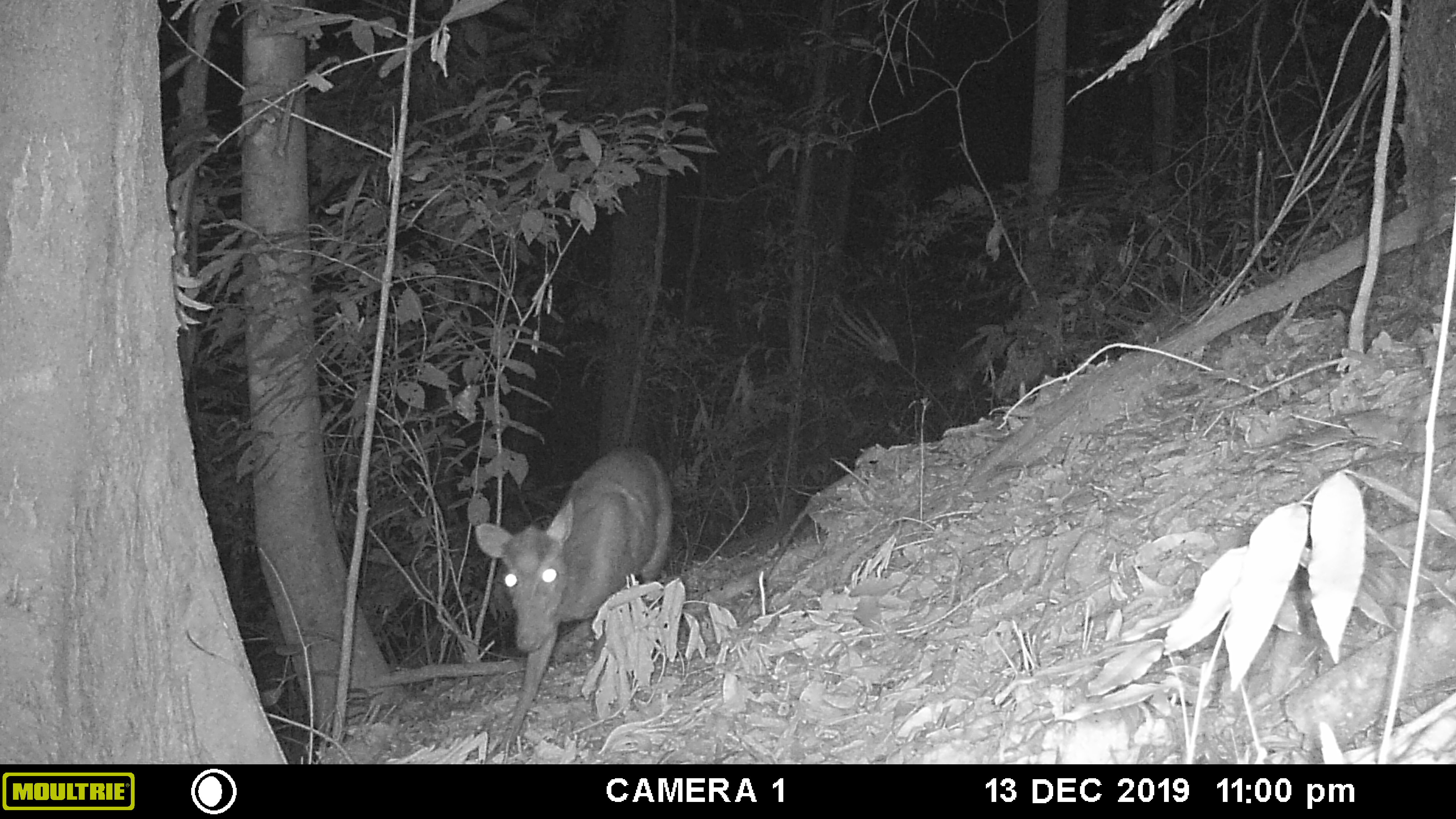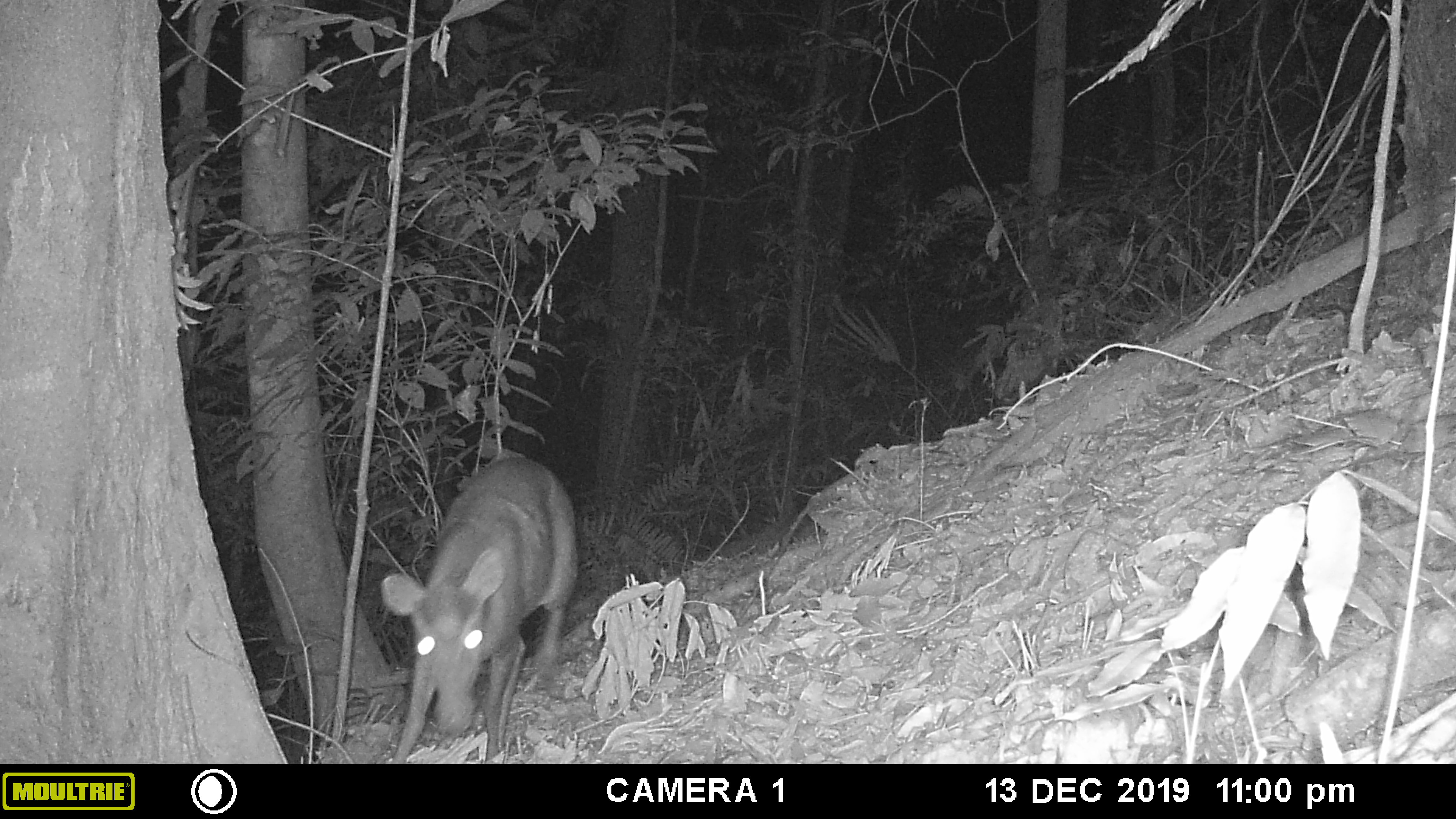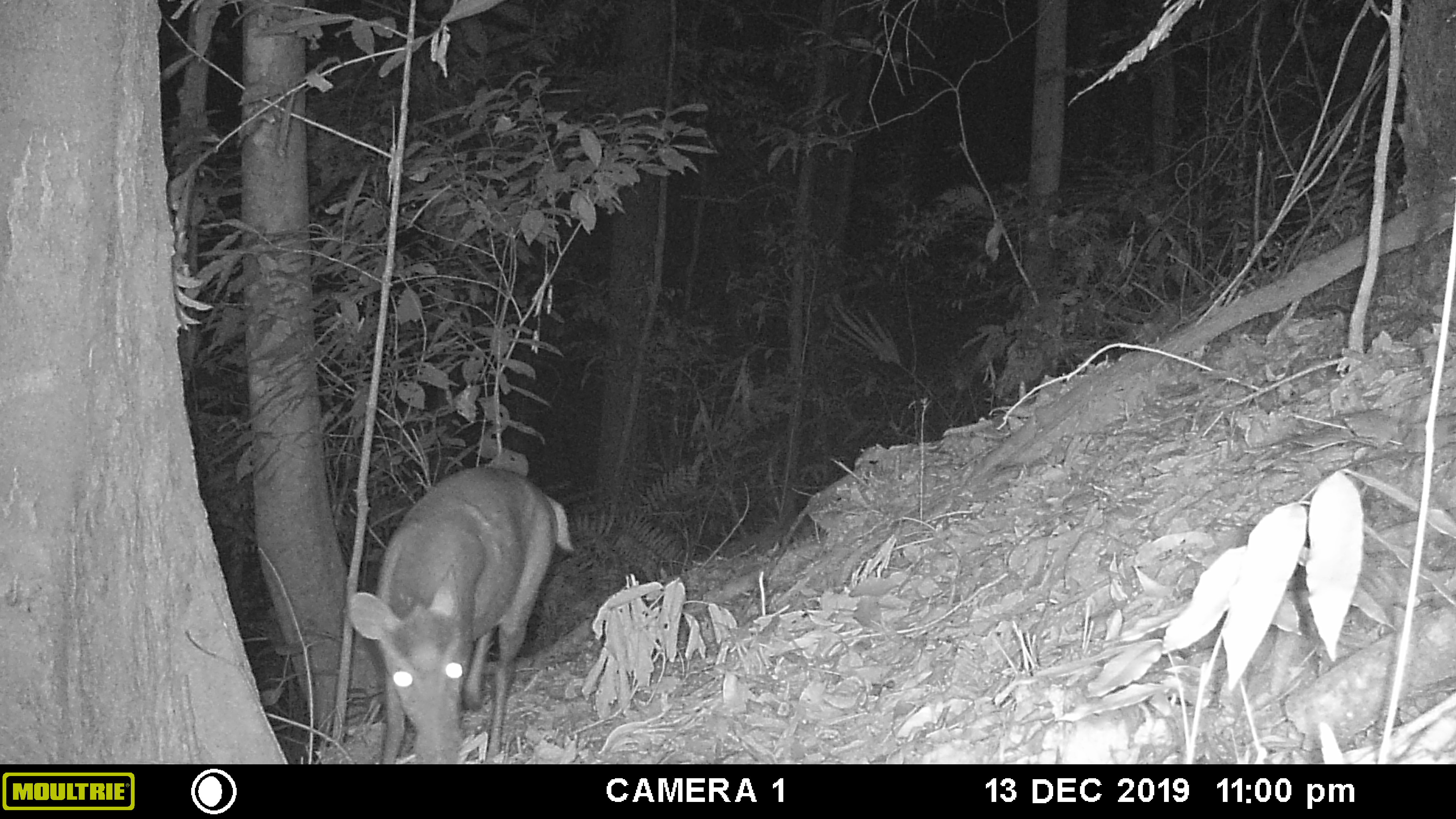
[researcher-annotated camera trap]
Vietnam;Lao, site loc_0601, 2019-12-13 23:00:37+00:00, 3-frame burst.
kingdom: Animalia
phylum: Chordata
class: Mammalia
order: Artiodactyla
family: Cervidae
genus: Muntiacus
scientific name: Muntiacus rooseveltorum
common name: roosevelt's muntjac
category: roosevelts muntjac group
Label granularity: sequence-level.